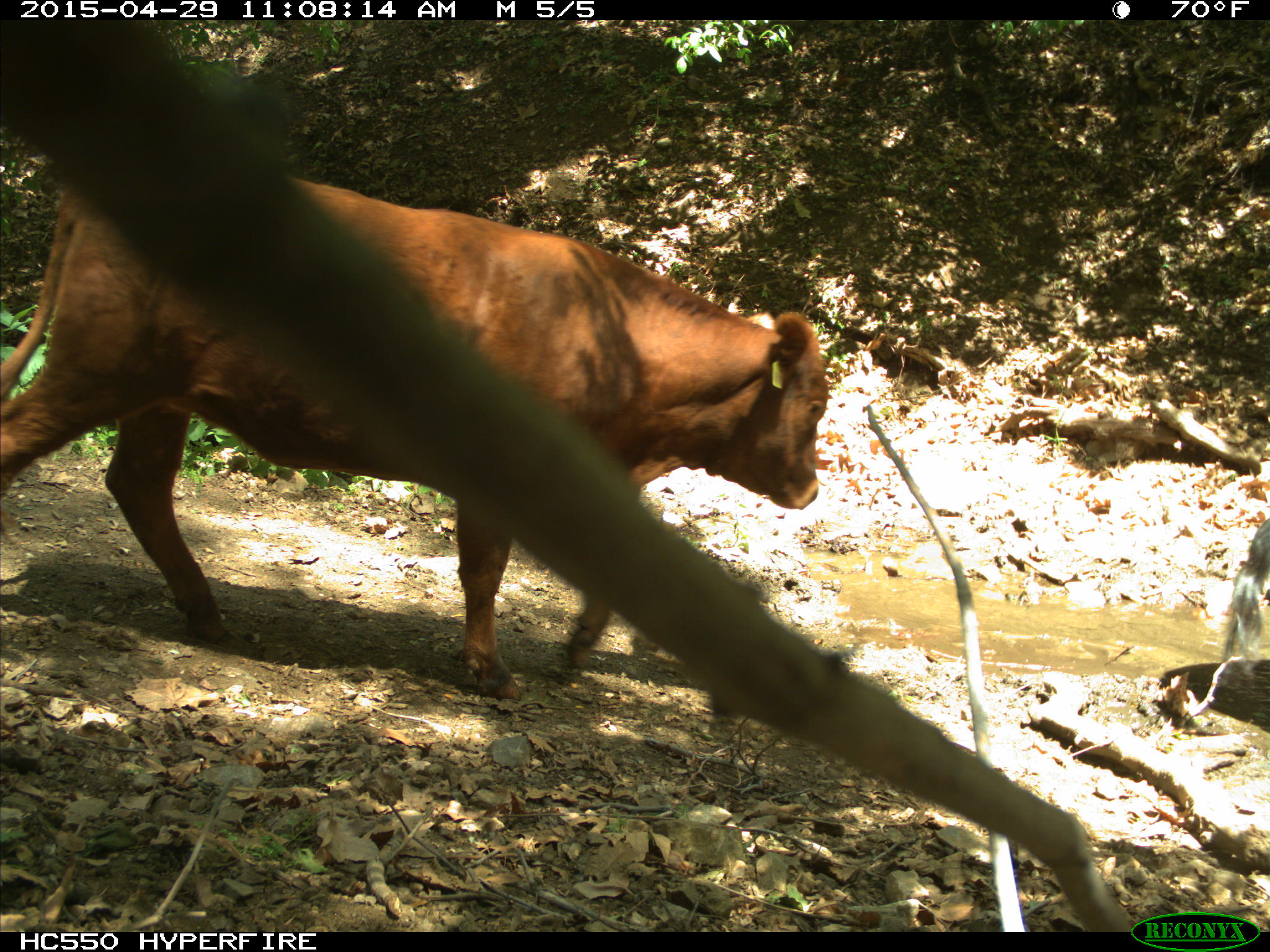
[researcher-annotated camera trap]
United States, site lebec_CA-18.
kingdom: Animalia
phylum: Chordata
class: Mammalia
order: Artiodactyla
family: Bovidae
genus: Bos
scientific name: Bos taurus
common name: domestic cow